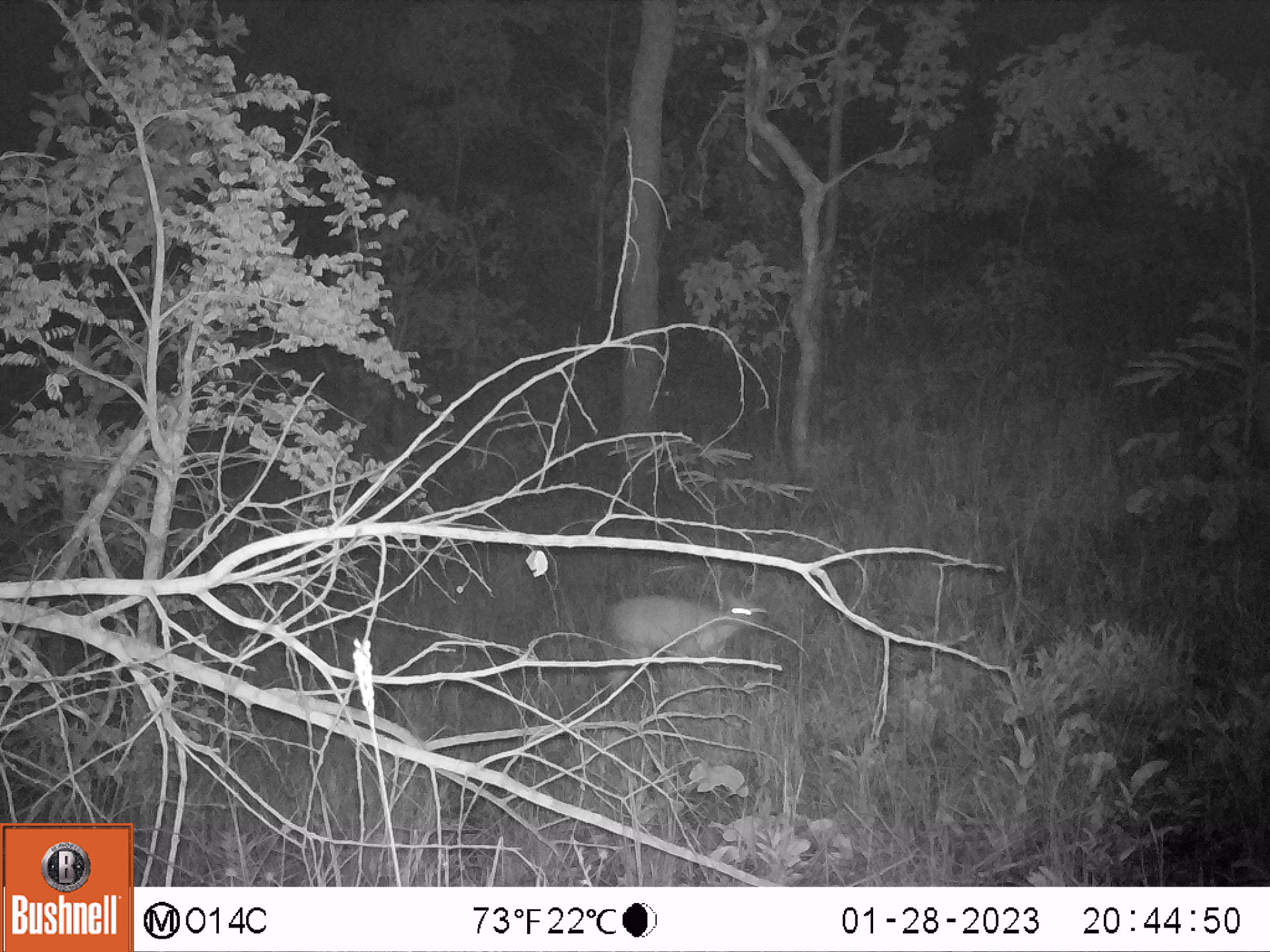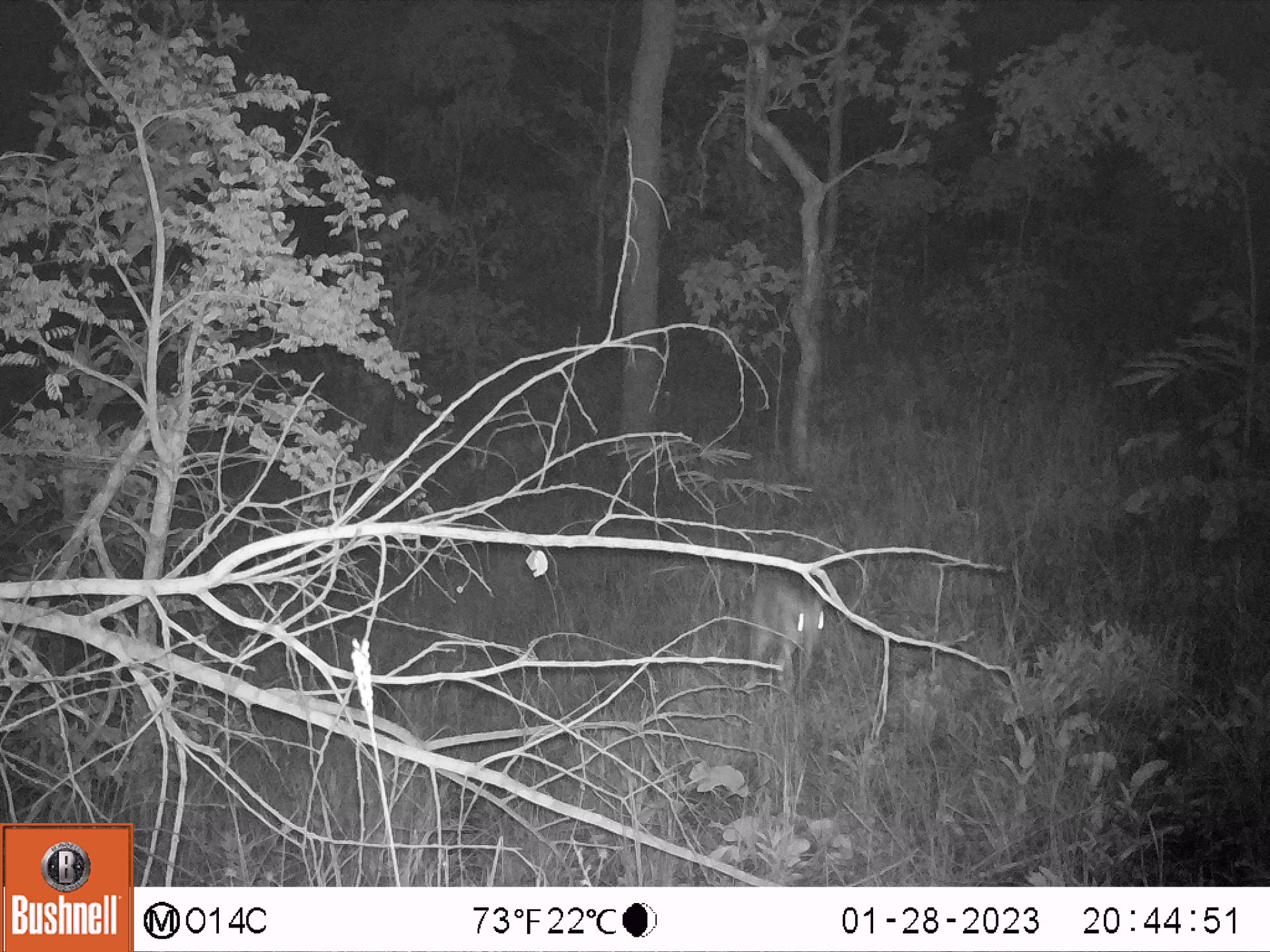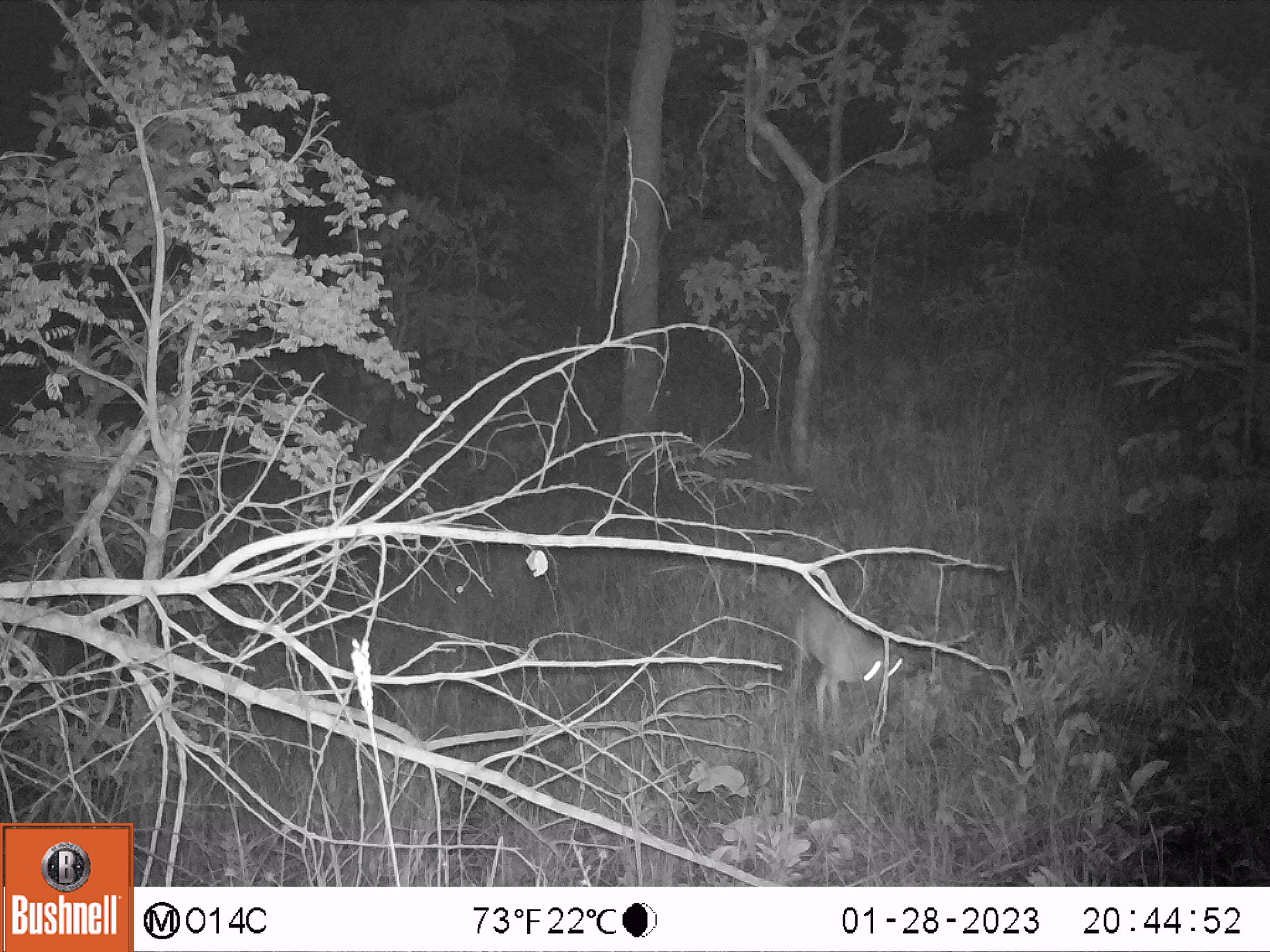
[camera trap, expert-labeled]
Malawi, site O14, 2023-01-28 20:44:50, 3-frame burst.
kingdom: Animalia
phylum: Chordata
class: Mammalia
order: Artiodactyla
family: Bovidae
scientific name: Antilopinae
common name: small antelope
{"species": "small antelope (Antilopinae)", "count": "1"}